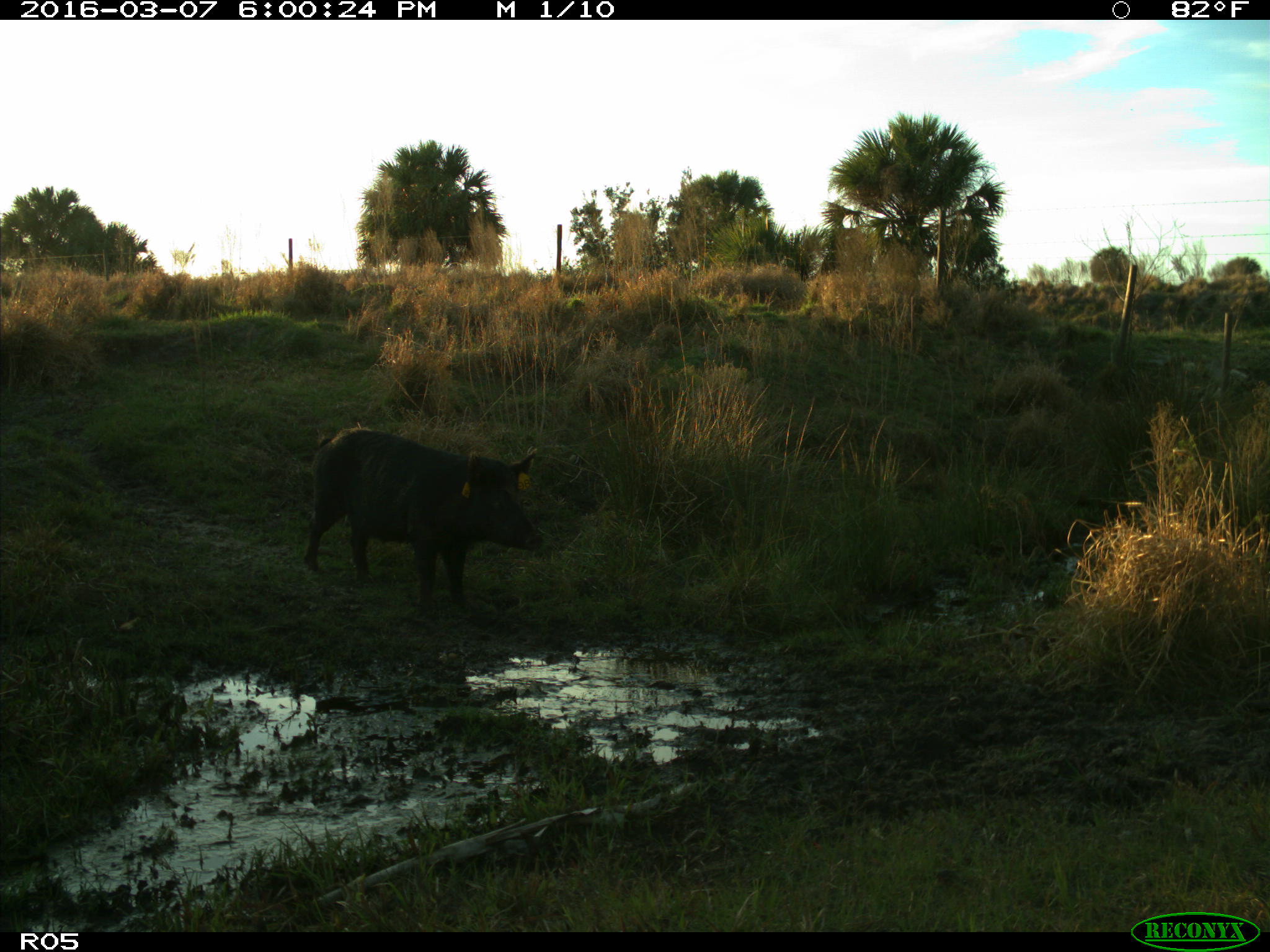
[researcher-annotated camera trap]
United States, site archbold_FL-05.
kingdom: Animalia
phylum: Chordata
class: Mammalia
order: Artiodactyla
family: Suidae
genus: Sus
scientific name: Sus scrofa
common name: wild boar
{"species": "Sus scrofa (wild boar)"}